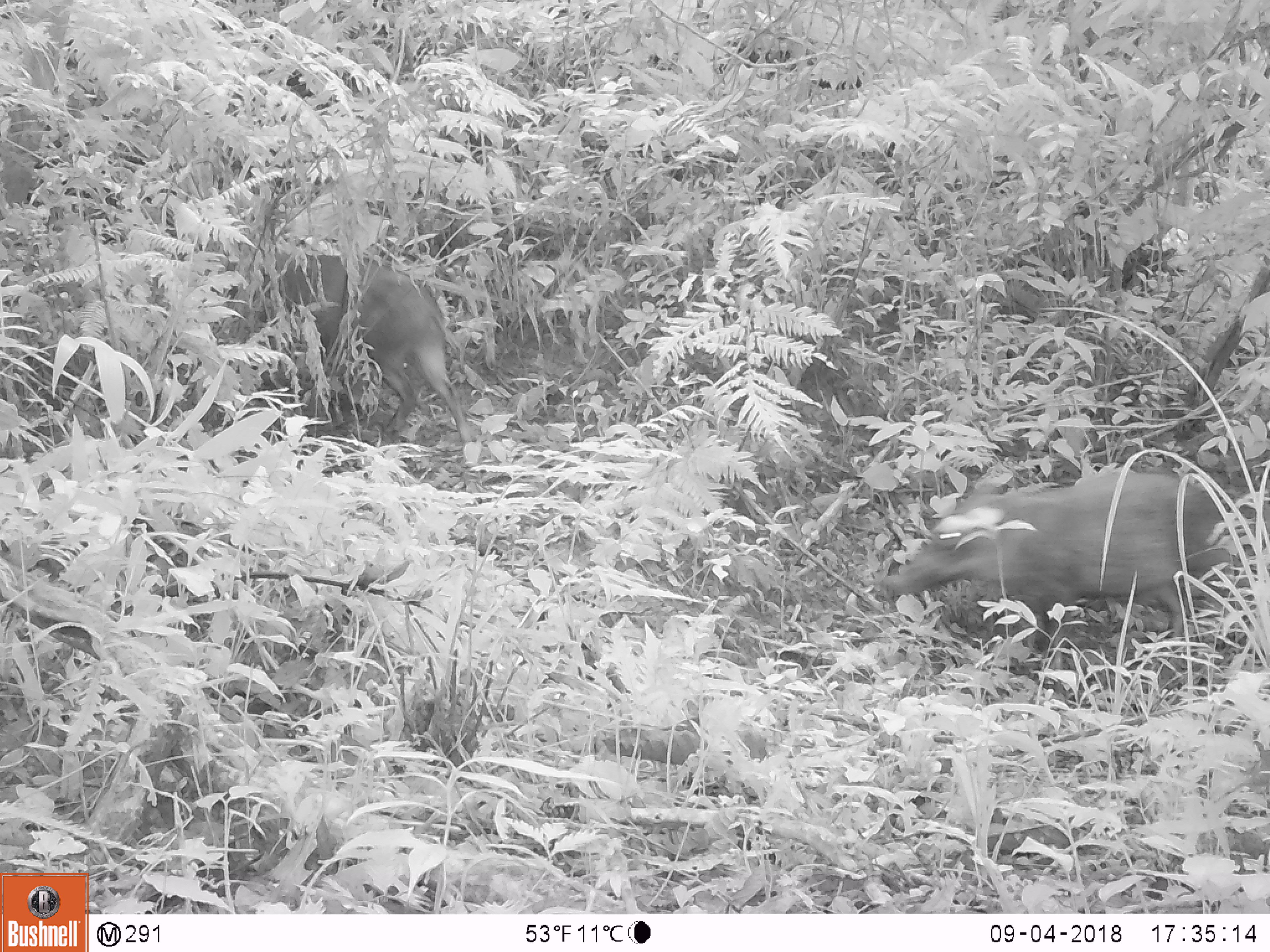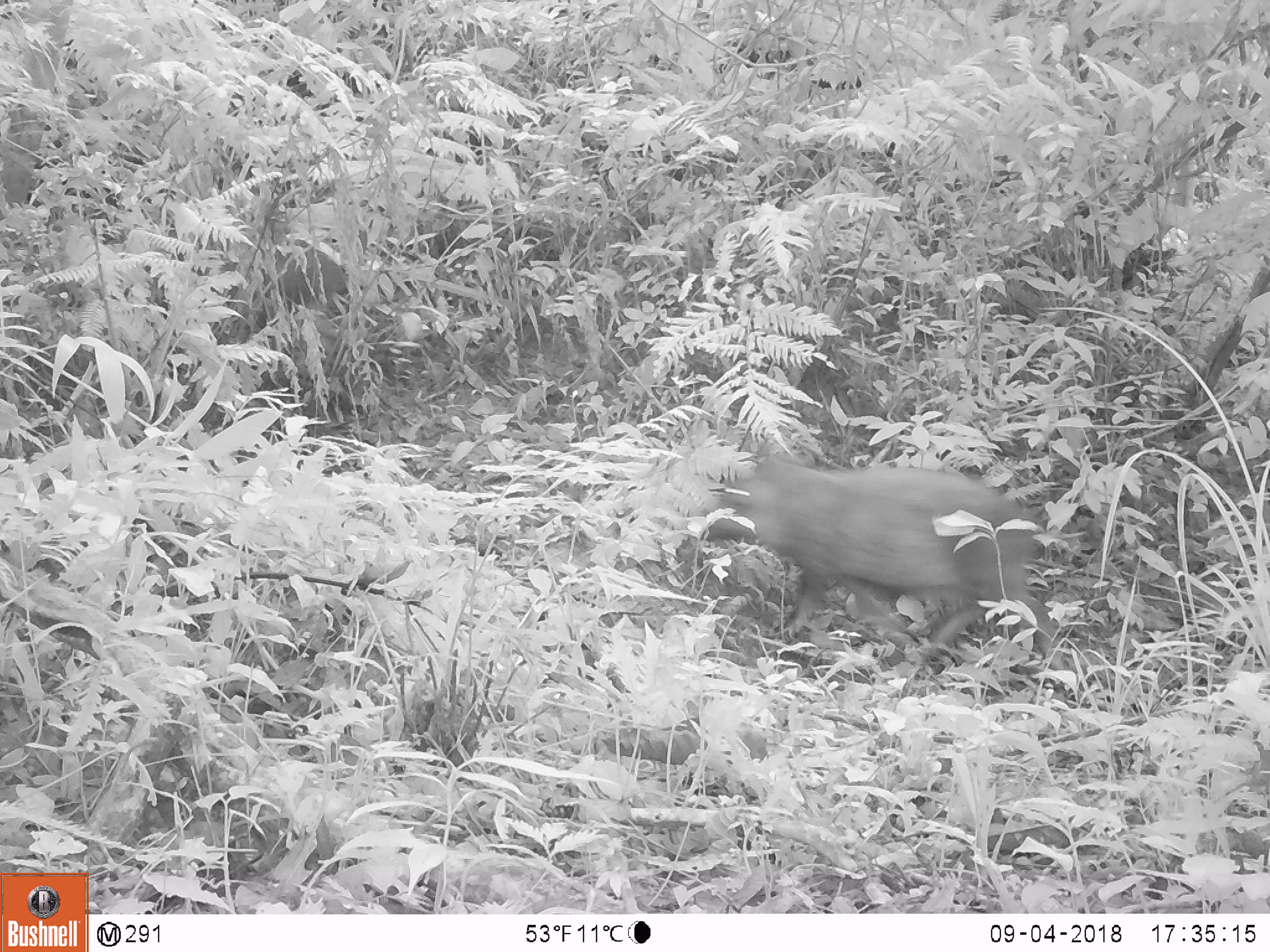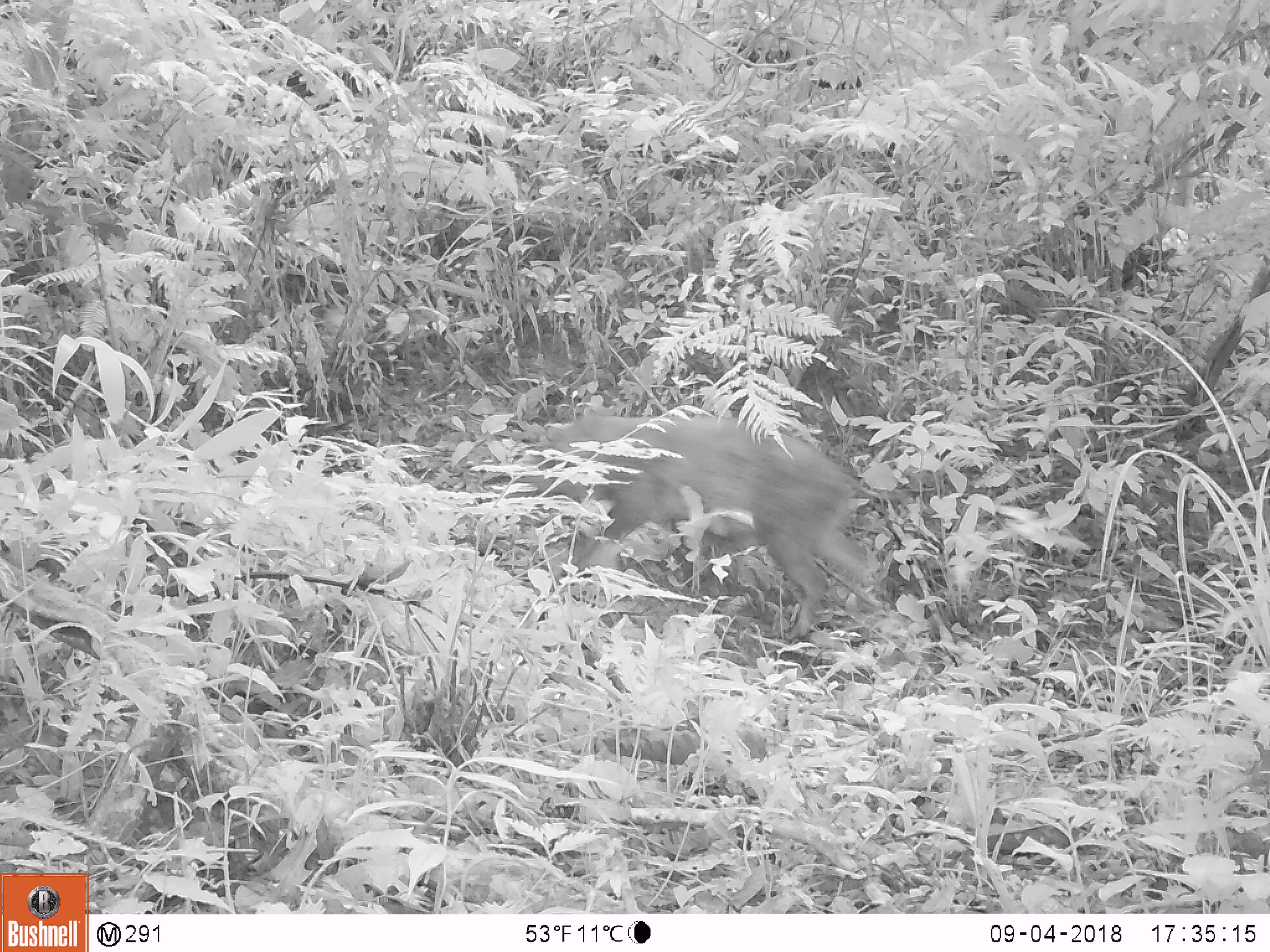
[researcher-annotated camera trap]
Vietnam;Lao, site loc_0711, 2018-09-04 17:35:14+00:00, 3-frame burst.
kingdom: Animalia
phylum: Chordata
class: Mammalia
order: Artiodactyla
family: Suidae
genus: Sus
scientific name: Sus scrofa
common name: eurasian wild pig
Eurasian wild pig (Sus scrofa). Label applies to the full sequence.